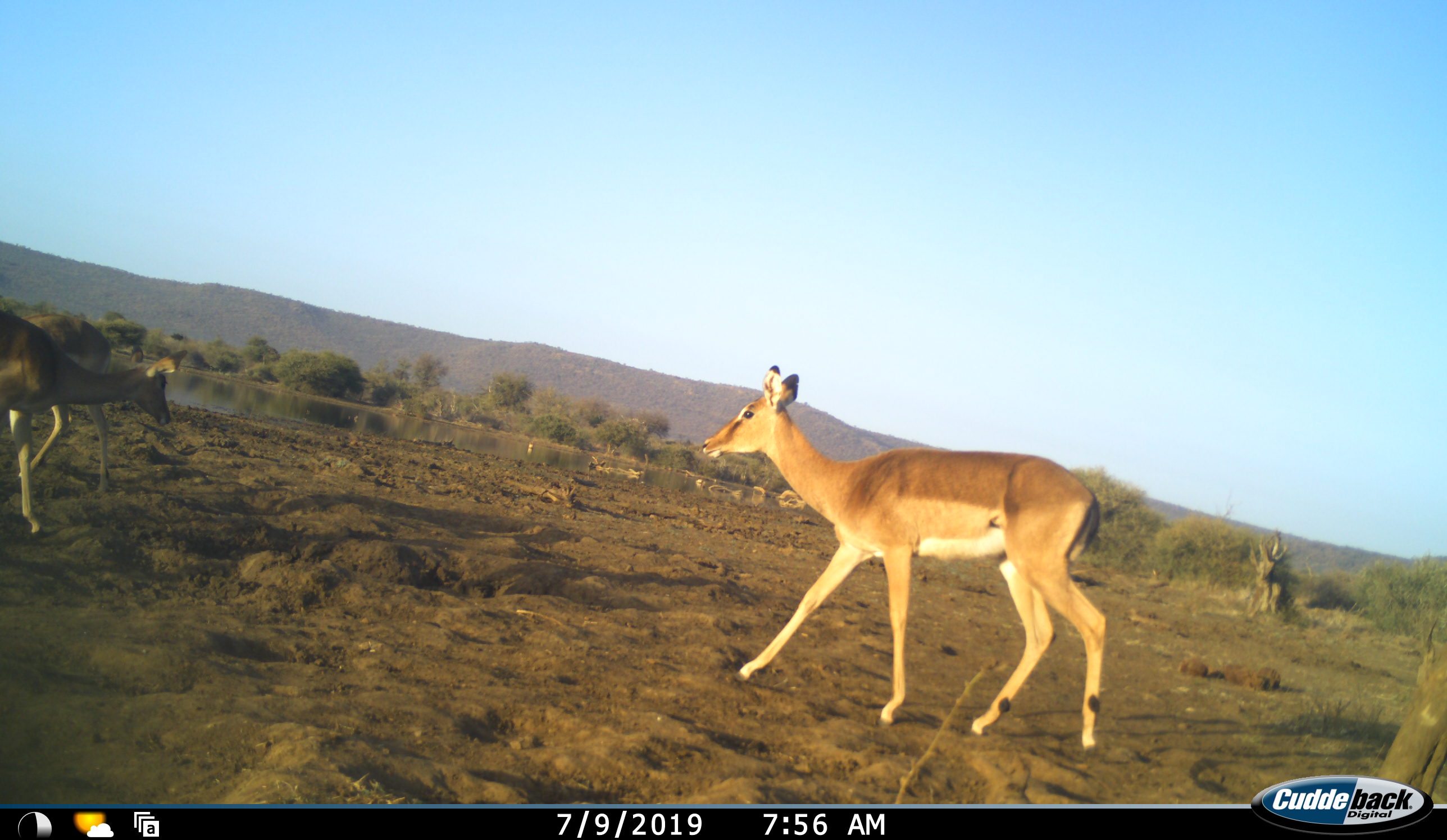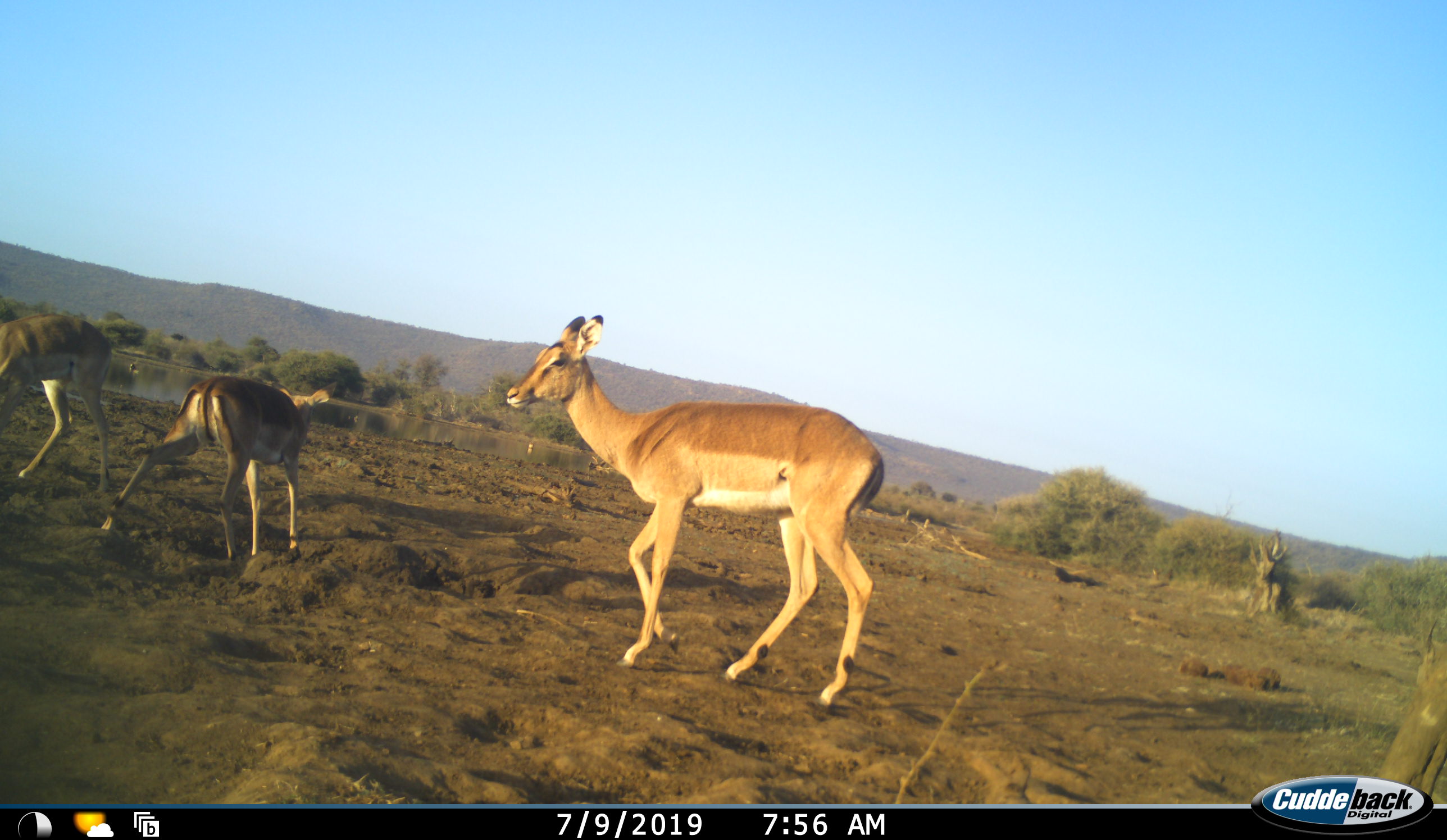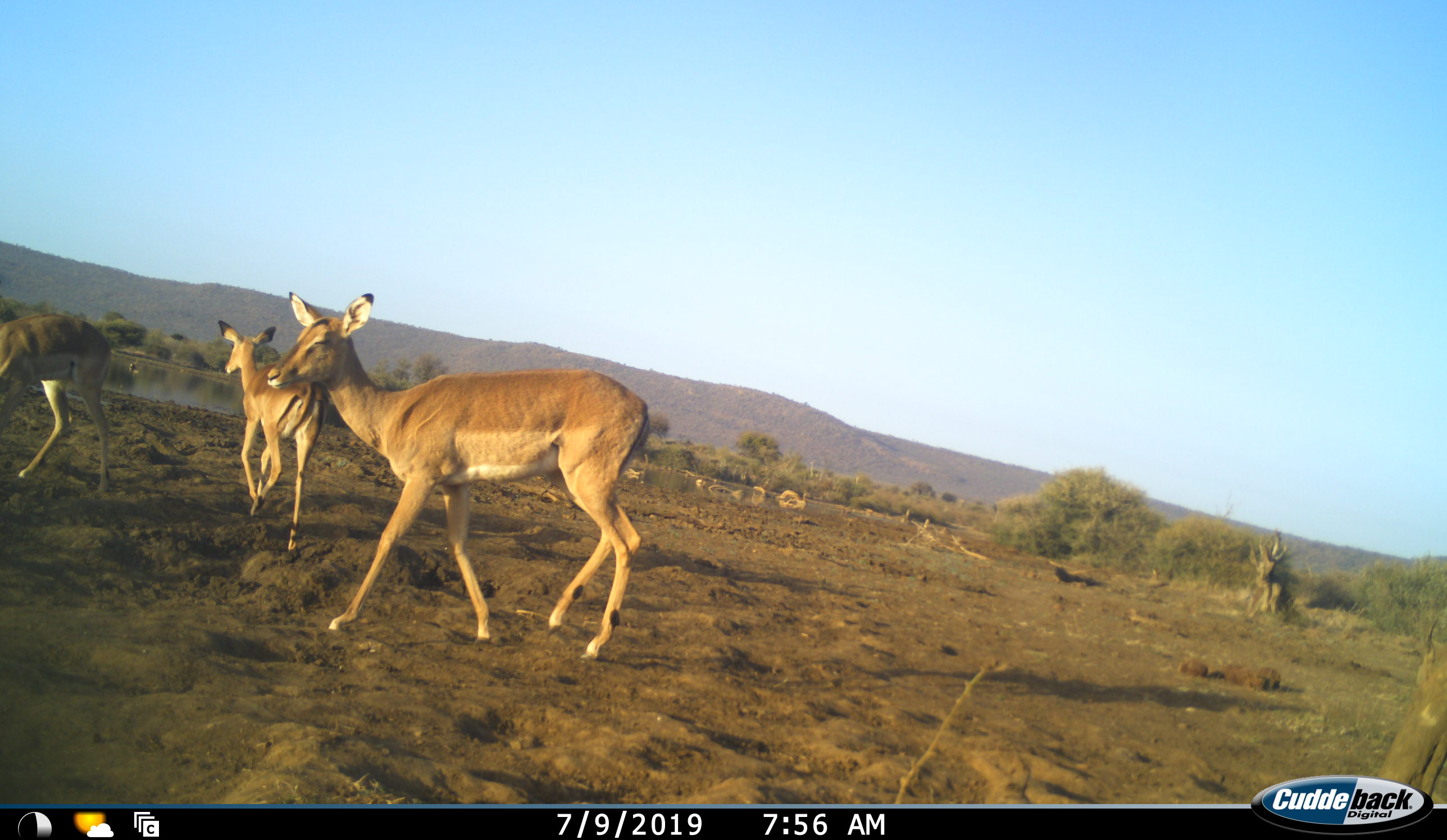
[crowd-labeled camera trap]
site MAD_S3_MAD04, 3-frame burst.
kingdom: Animalia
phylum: Chordata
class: Mammalia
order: Artiodactyla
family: Bovidae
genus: Aepyceros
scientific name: Aepyceros melampus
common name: impala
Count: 3.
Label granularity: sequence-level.